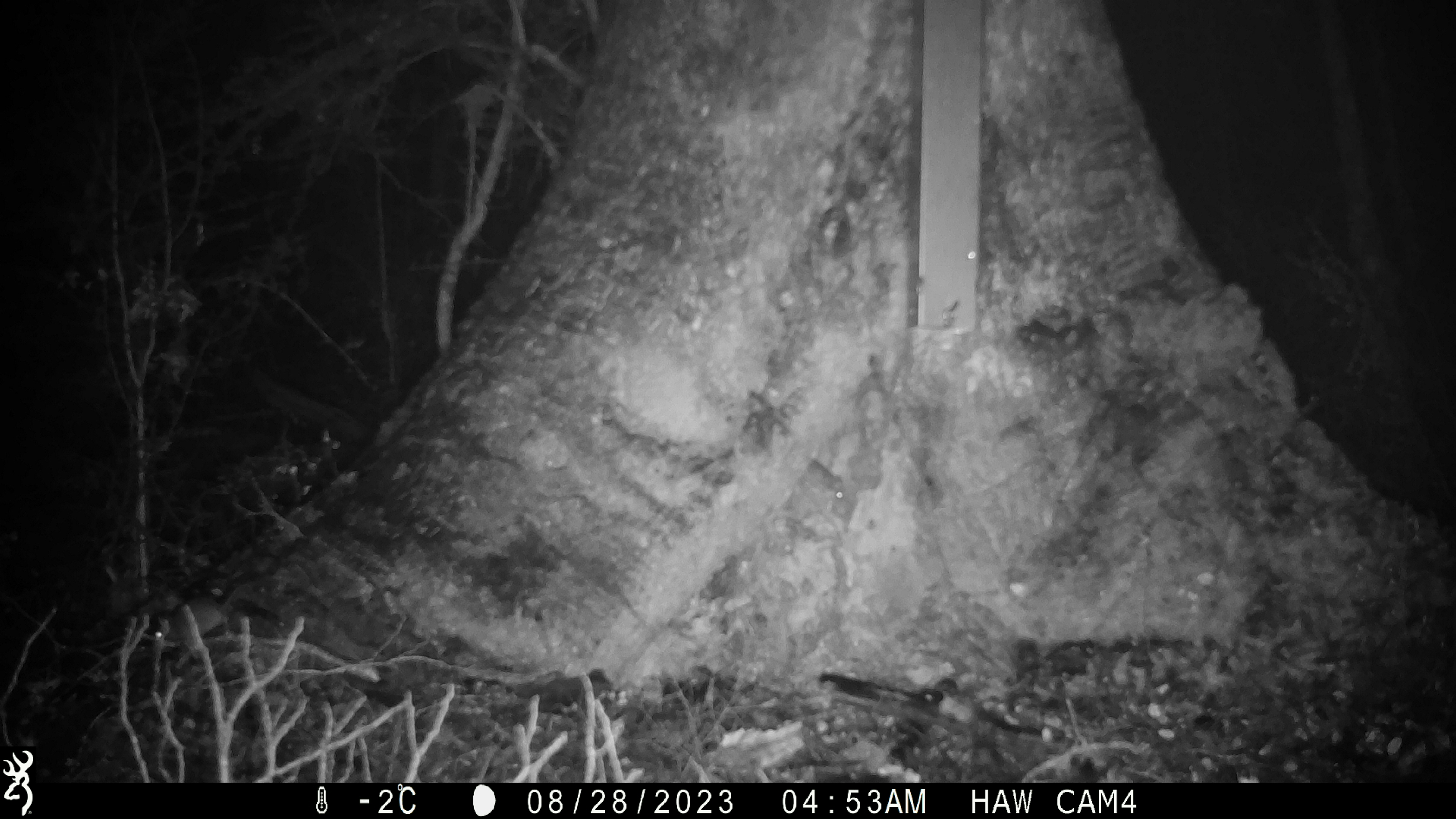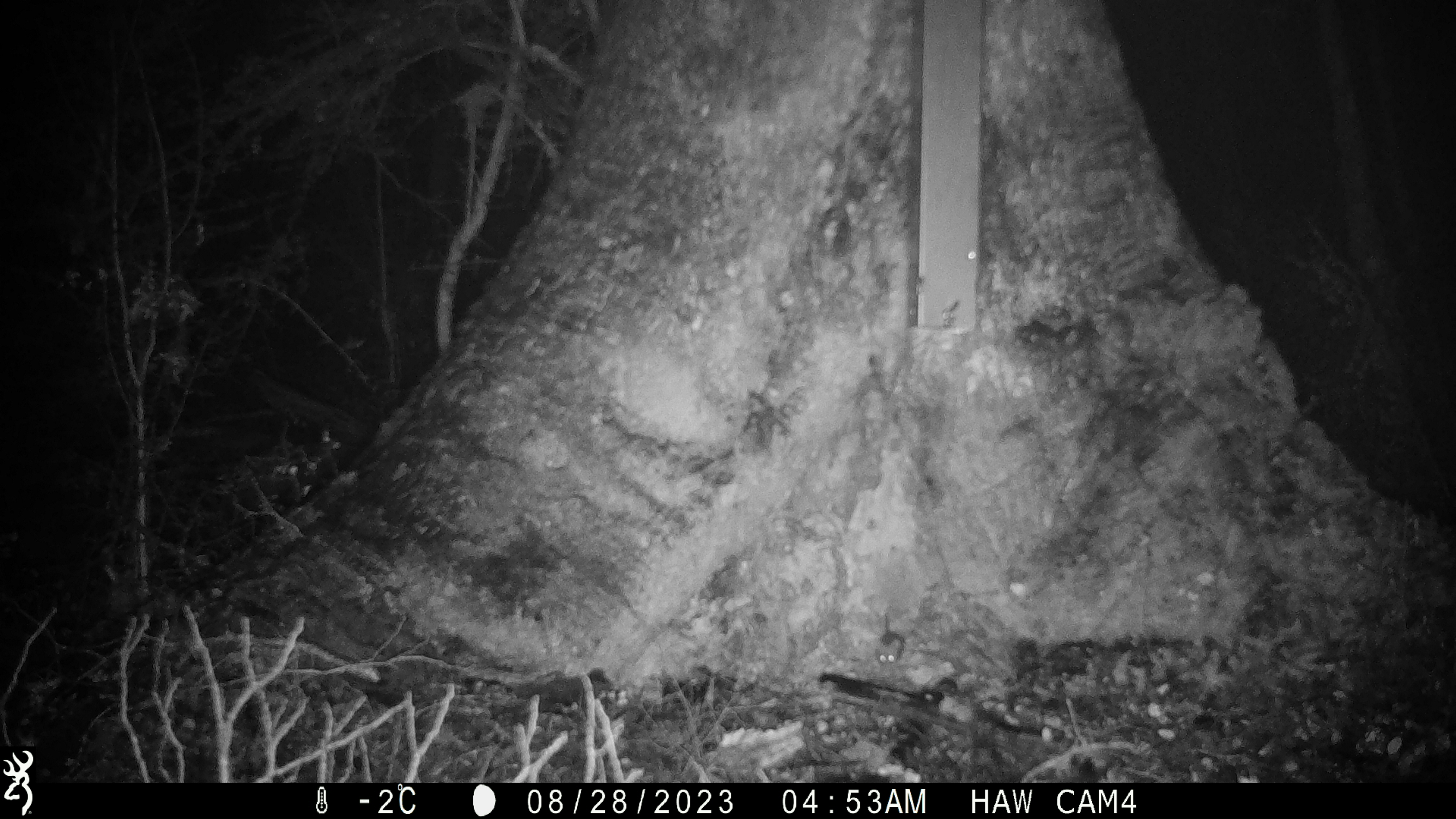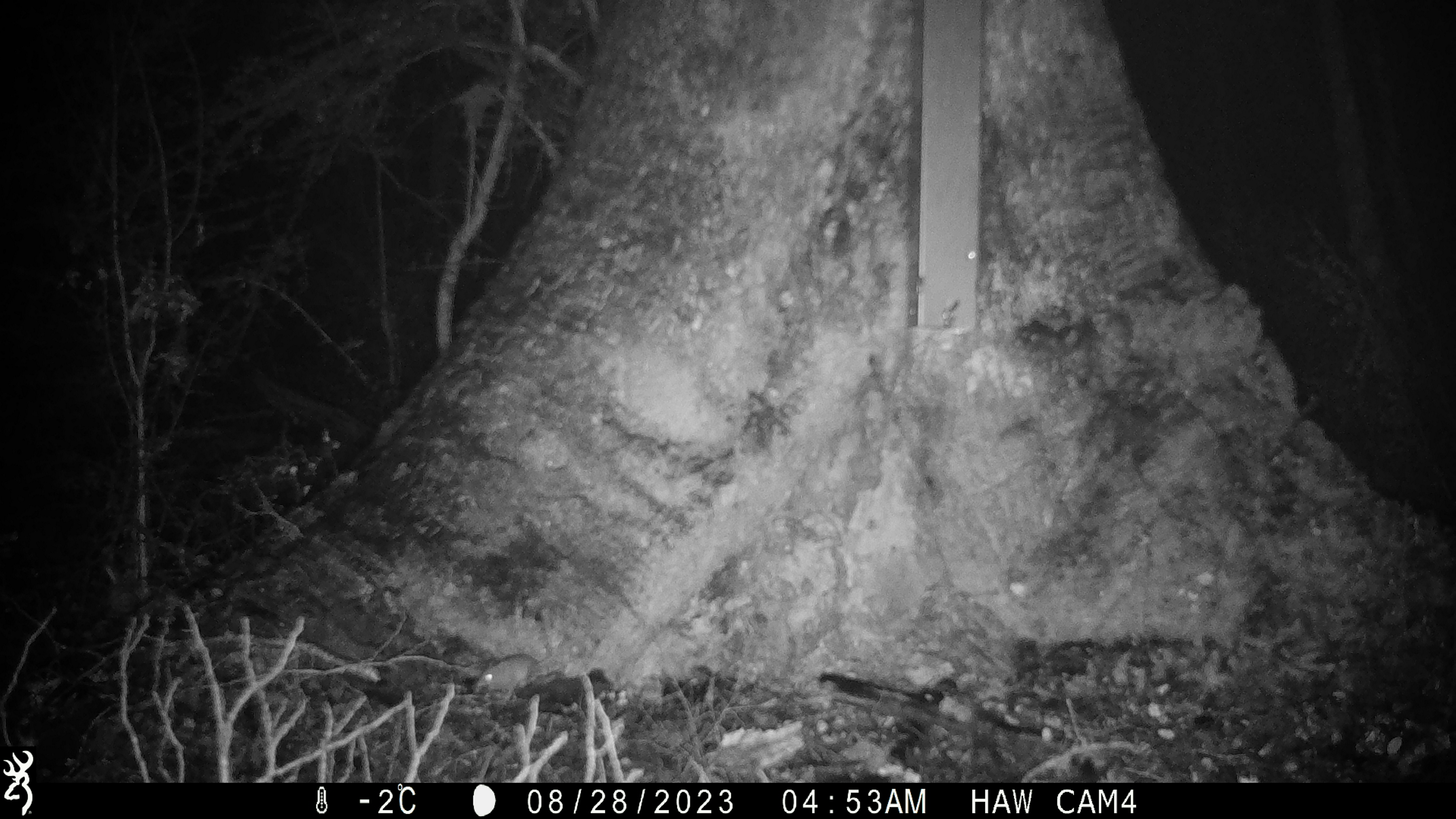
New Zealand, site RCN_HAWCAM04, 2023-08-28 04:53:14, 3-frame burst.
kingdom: Animalia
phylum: Chordata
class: Mammalia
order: Rodentia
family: Muridae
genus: Mus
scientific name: Mus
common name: mouse